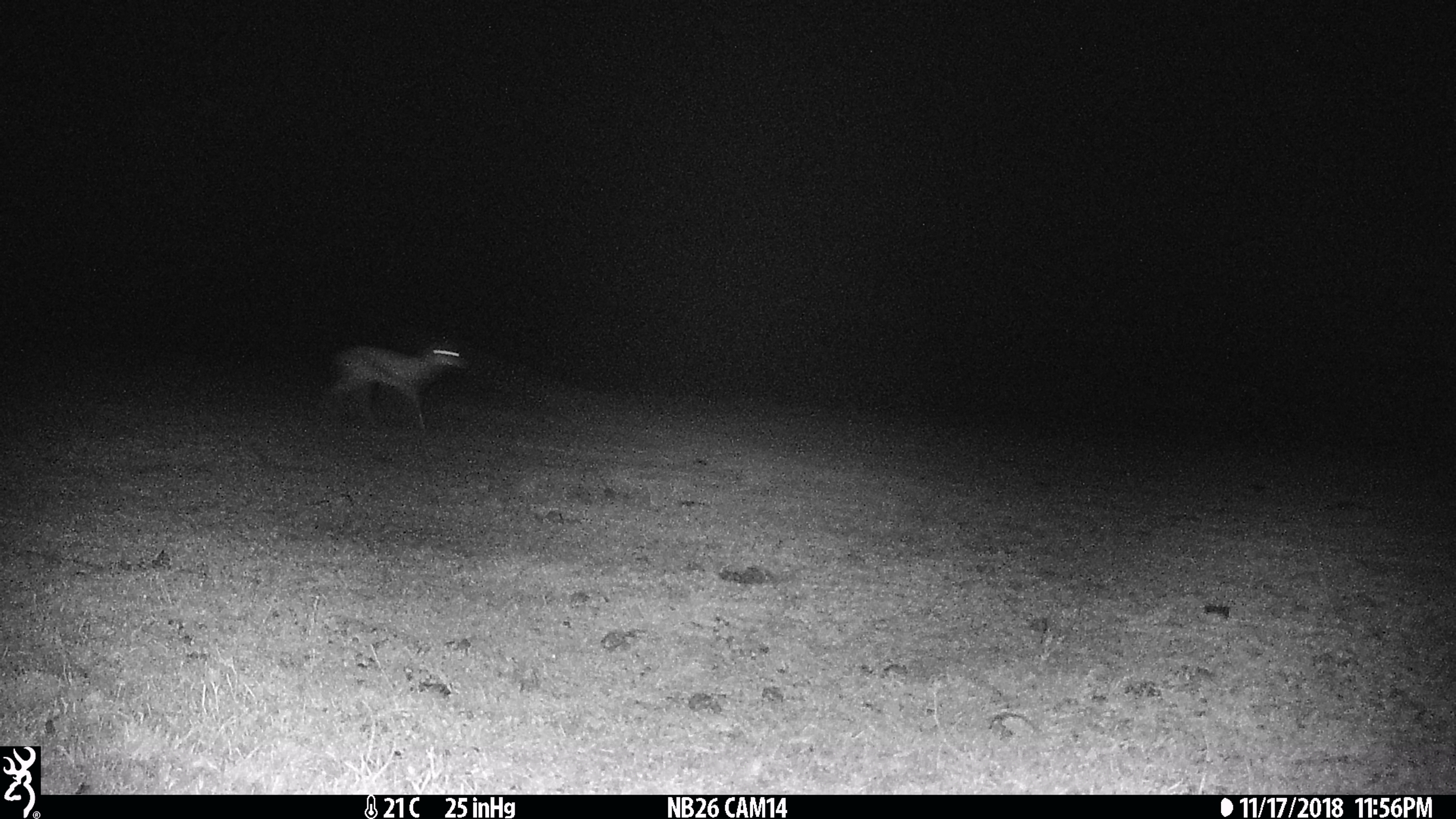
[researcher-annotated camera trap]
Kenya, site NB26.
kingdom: Animalia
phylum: Chordata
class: Mammalia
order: Artiodactyla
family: Bovidae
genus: Eudorcas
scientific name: Eudorcas thomsonii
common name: thomon's gazelle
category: gazelle thomsons